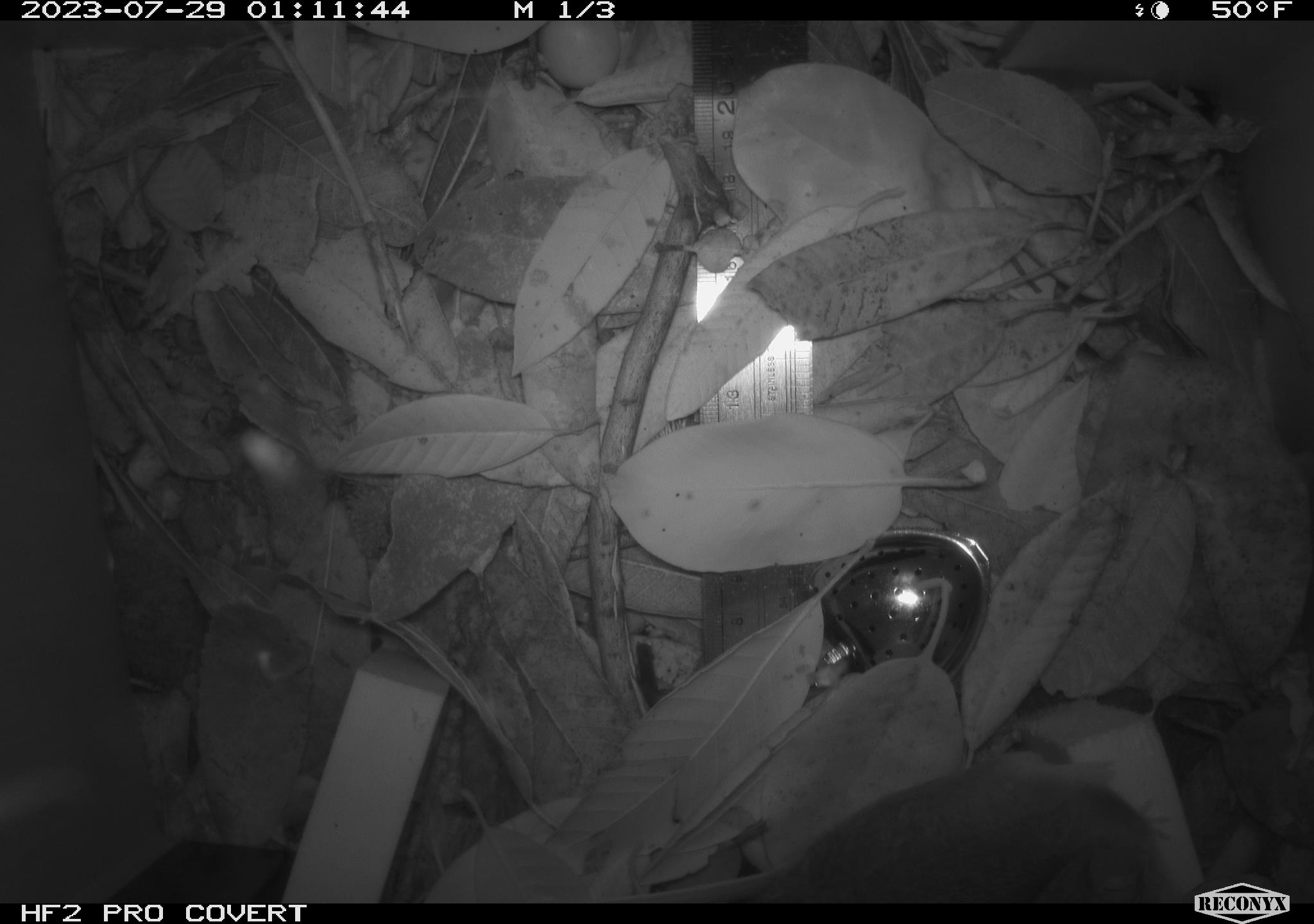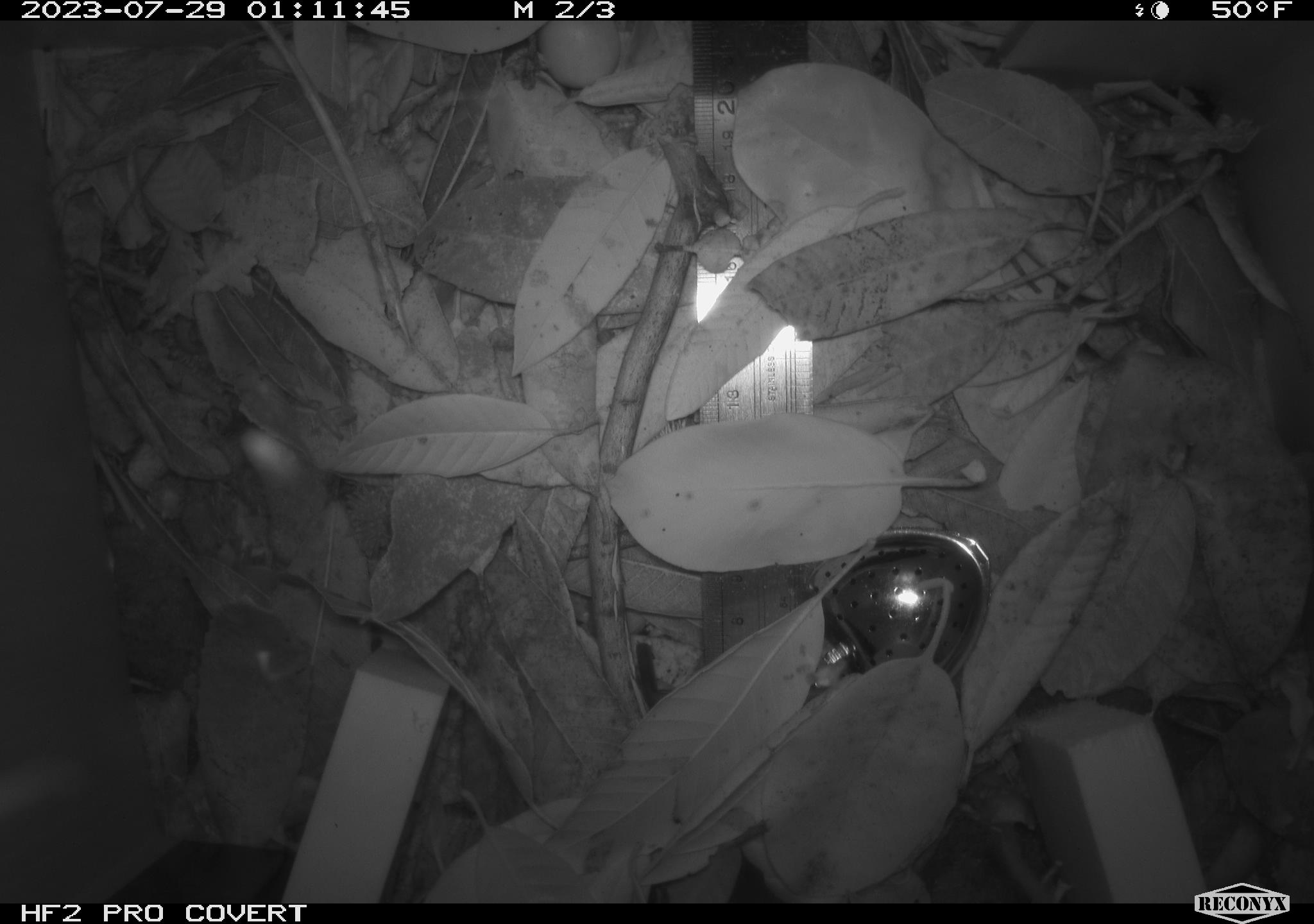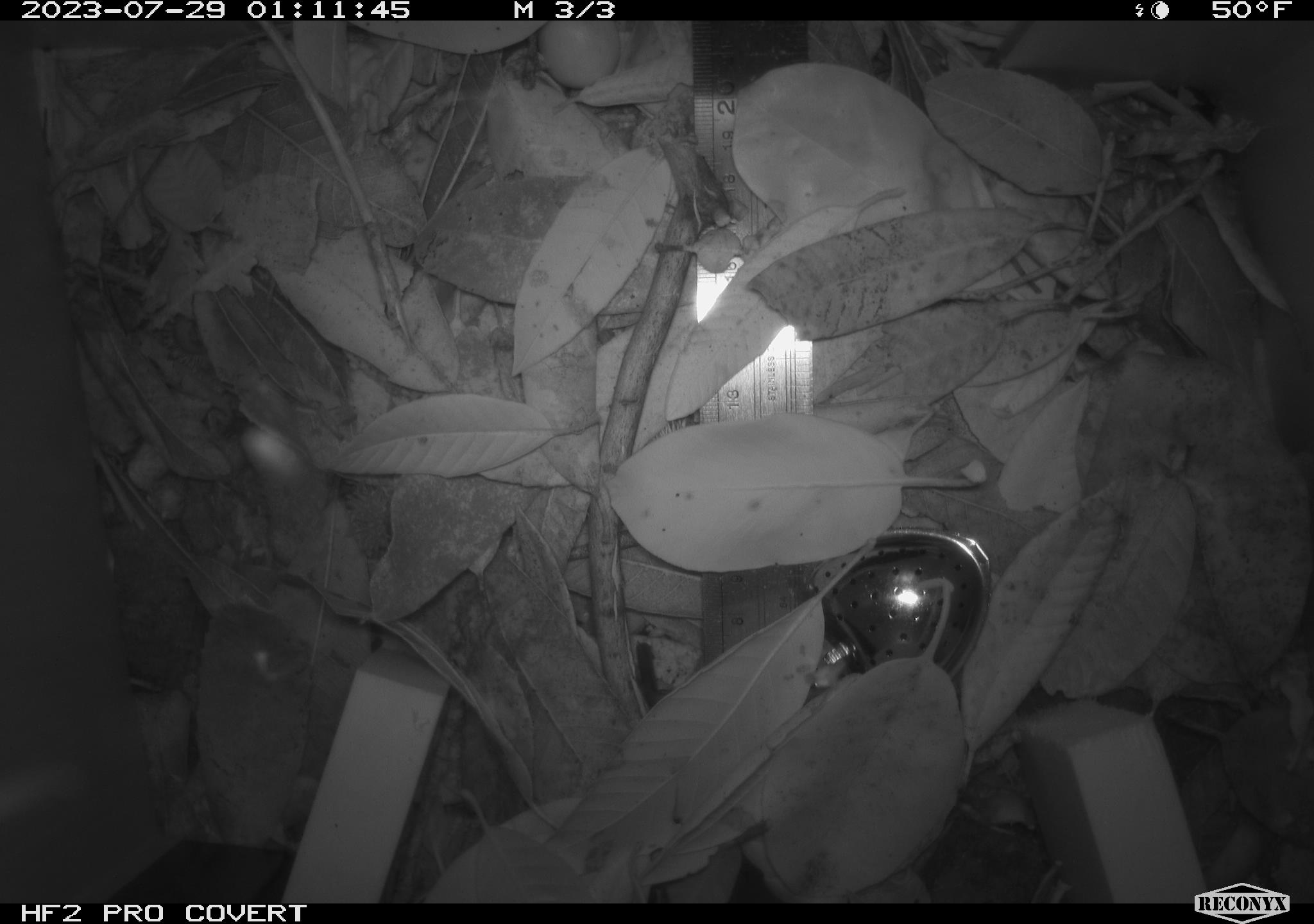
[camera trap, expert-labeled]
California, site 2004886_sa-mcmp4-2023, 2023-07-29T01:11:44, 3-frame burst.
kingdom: Animalia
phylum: Chordata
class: Mammalia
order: Rodentia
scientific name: Rodentia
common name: mouse species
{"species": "mouse species (Rodentia)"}